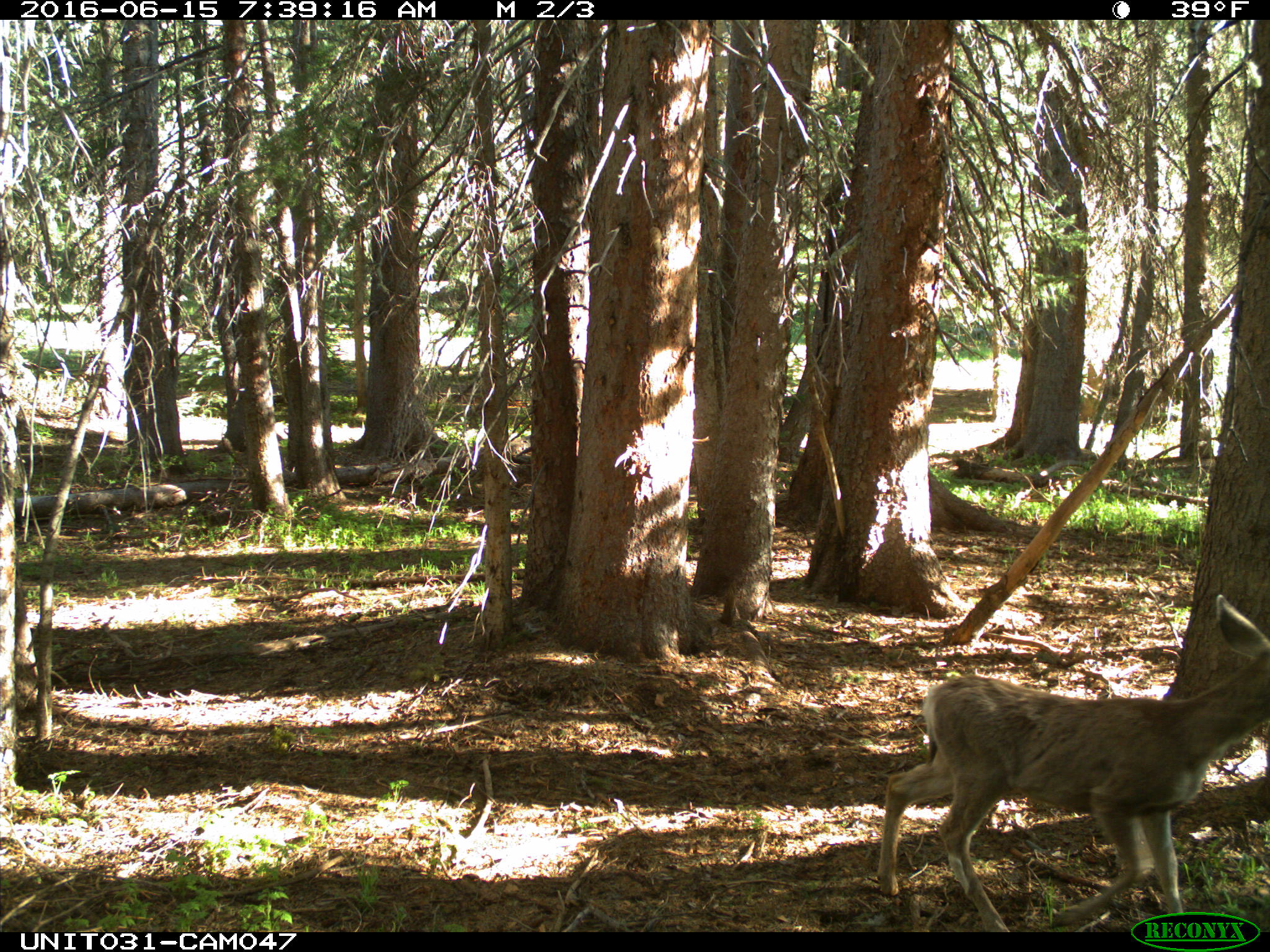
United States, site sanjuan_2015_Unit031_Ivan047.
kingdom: Animalia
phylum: Chordata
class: Mammalia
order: Artiodactyla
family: Cervidae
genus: Odocoileus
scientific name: Odocoileus hemionus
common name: mule deer